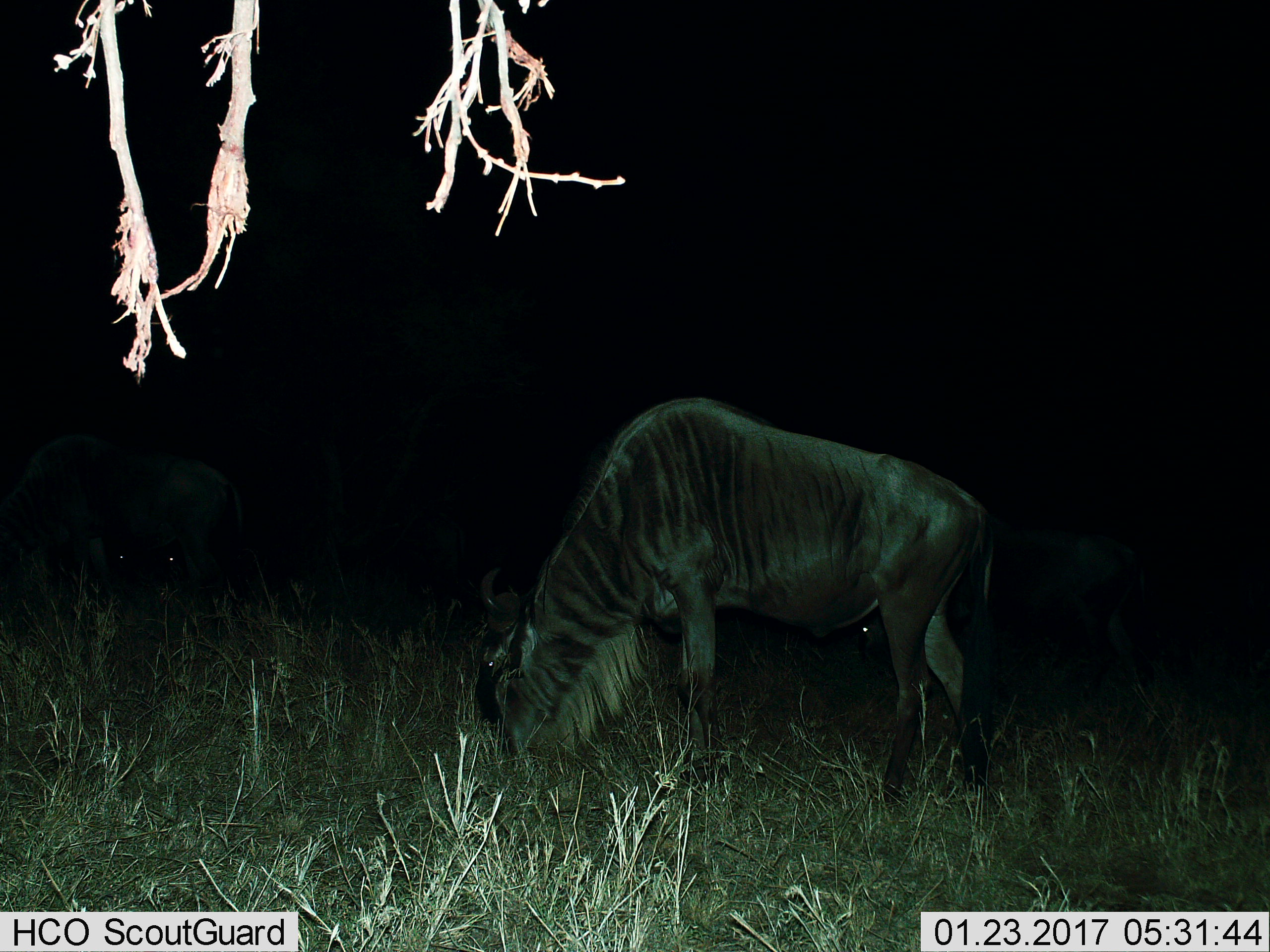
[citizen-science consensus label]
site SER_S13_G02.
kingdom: Animalia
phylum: Chordata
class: Mammalia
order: Artiodactyla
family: Bovidae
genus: Connochaetes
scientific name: Connochaetes taurinus taurinus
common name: blue wildebeest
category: wildebeestblue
Wildebeestblue (blue wildebeest) (Connochaetes taurinus taurinus), count 1. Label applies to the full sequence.